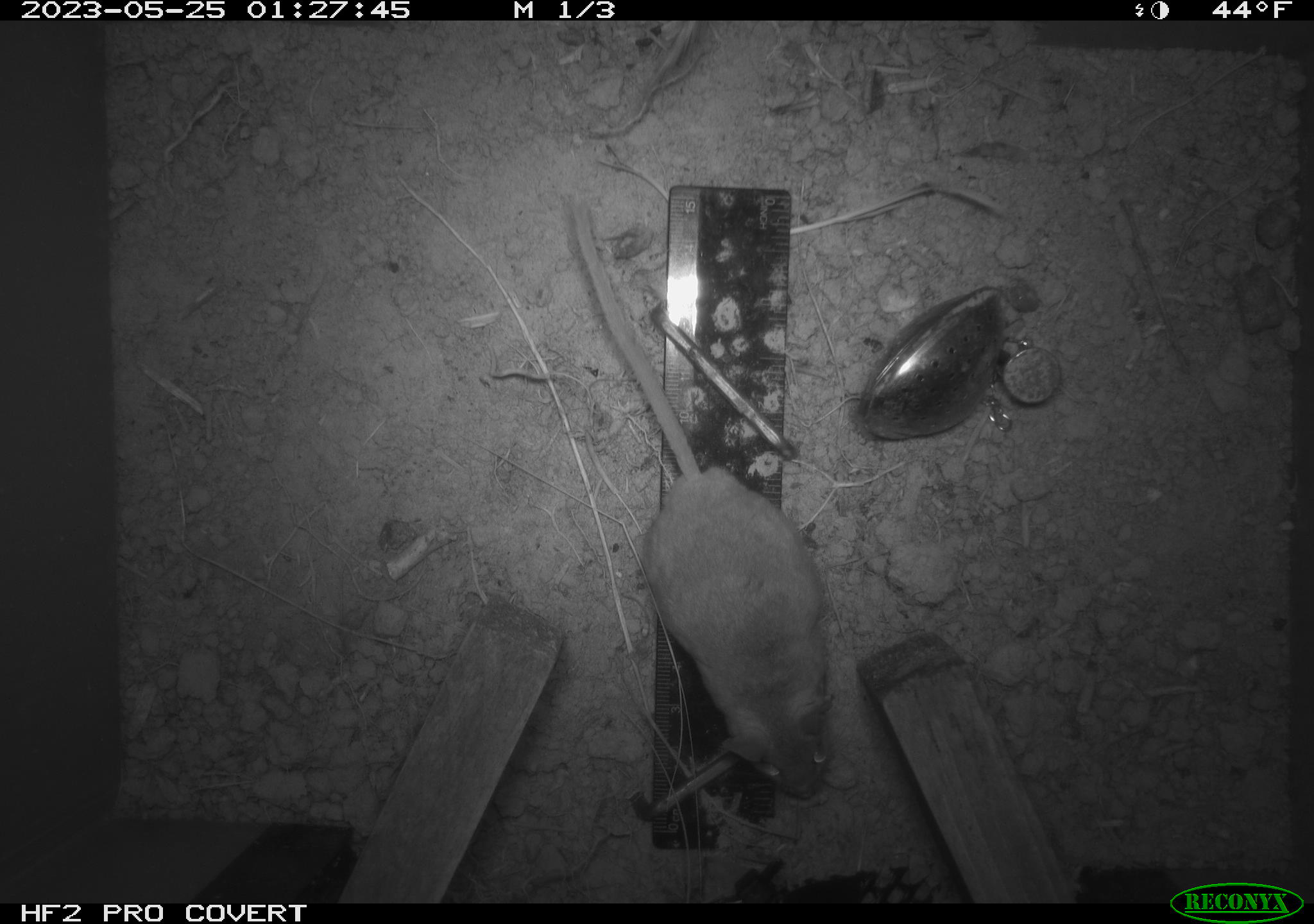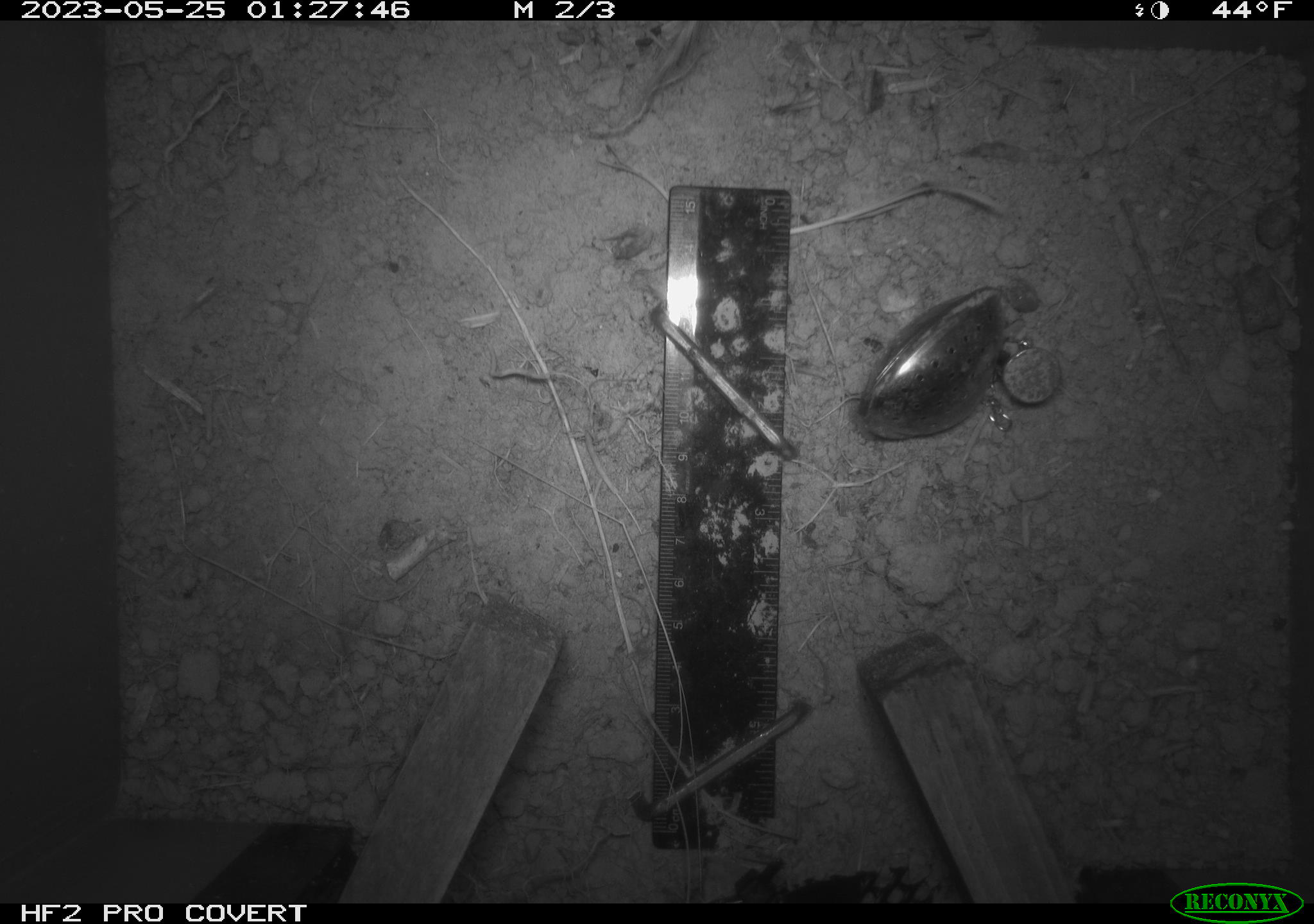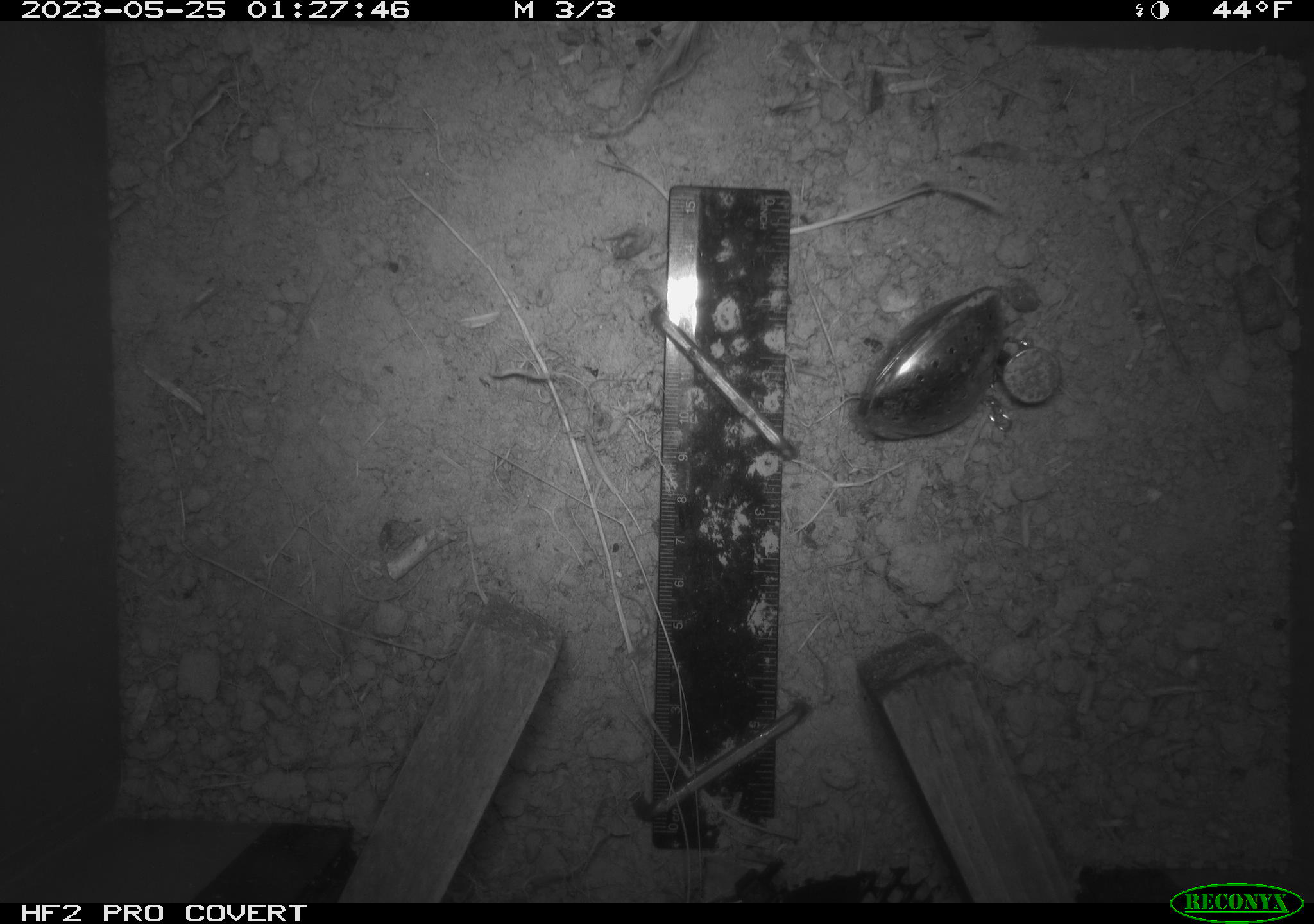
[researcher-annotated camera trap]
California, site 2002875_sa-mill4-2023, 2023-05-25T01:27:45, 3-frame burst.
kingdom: Animalia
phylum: Chordata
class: Mammalia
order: Rodentia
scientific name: Rodentia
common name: mouse species